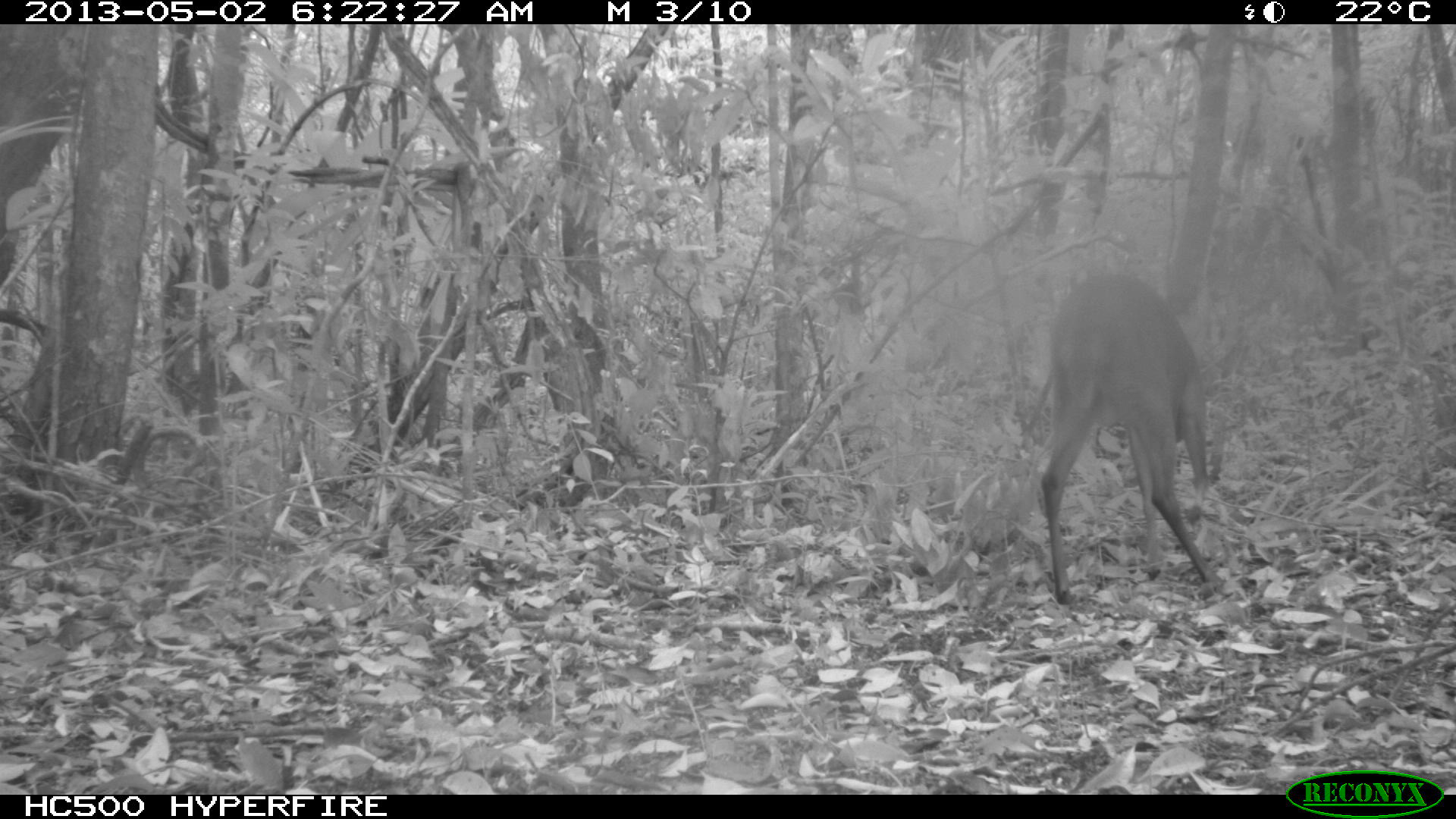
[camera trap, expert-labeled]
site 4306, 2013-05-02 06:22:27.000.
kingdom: Animalia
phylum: Chordata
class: Mammalia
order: Artiodactyla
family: Cervidae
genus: Mazama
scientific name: Mazama temama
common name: central american red brocket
Mazama temama (central american red brocket), count 1, sex male.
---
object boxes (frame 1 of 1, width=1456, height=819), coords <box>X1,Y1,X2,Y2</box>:
mazama temama: <box>1035,267,1222,603</box>